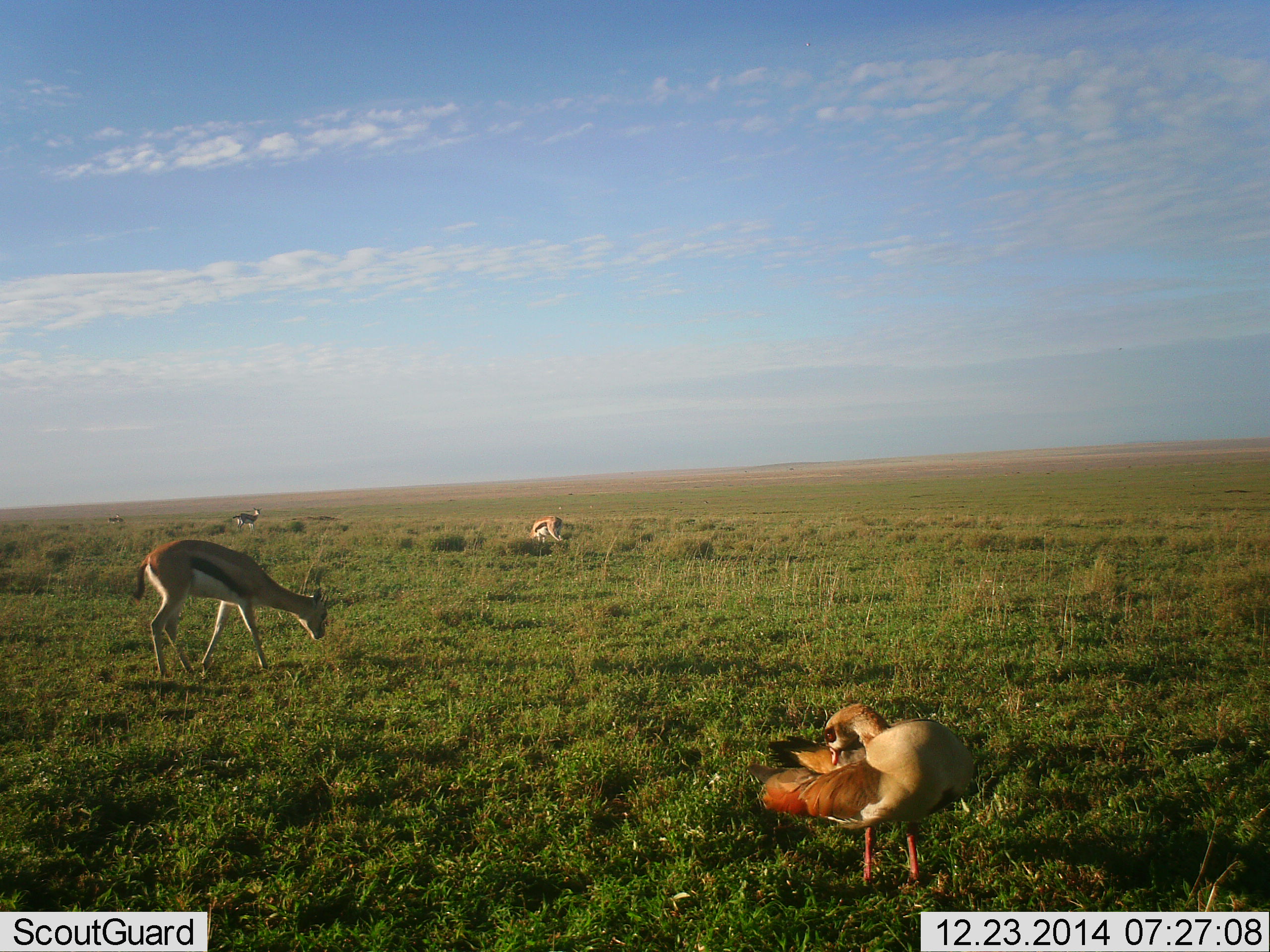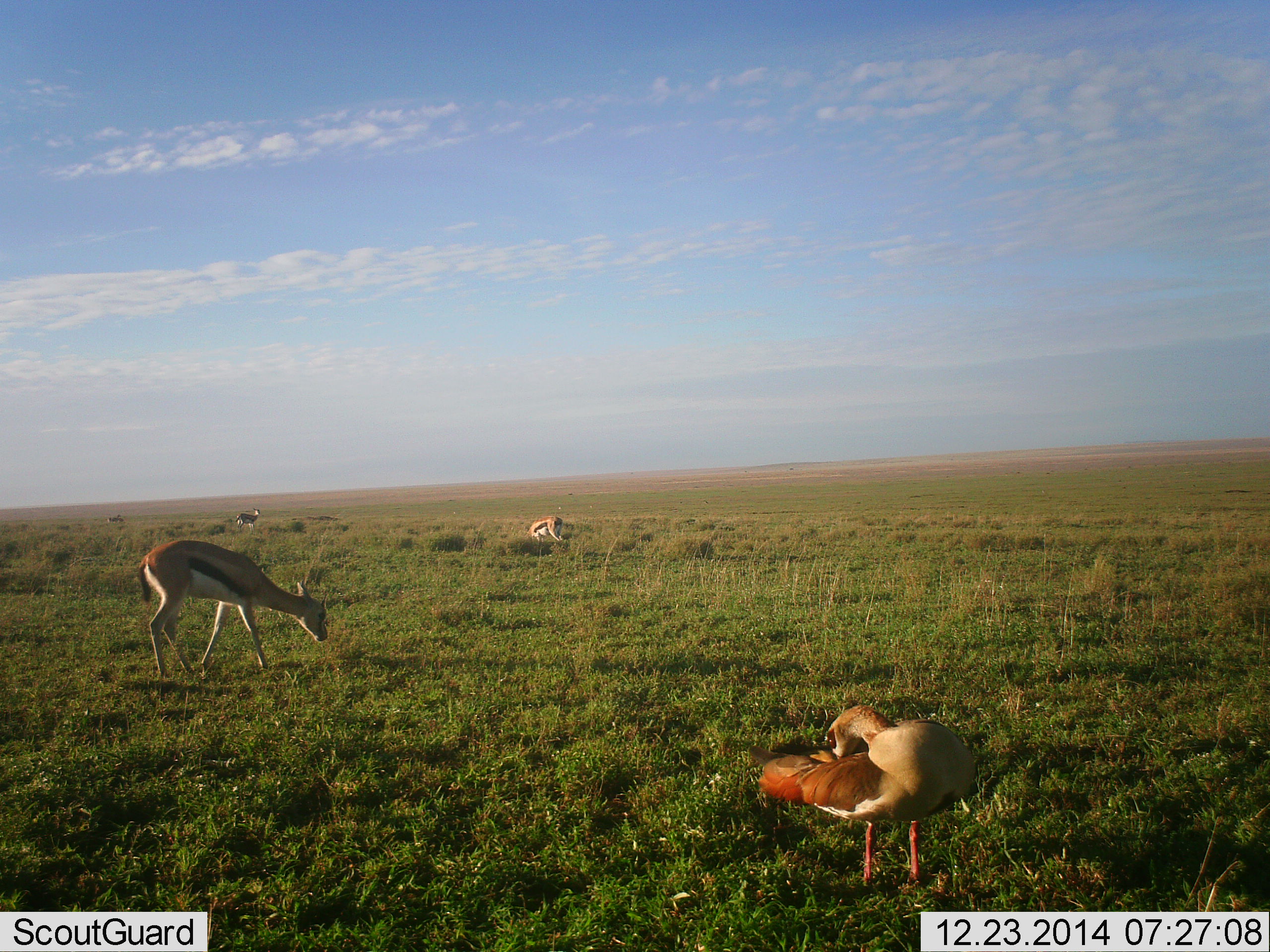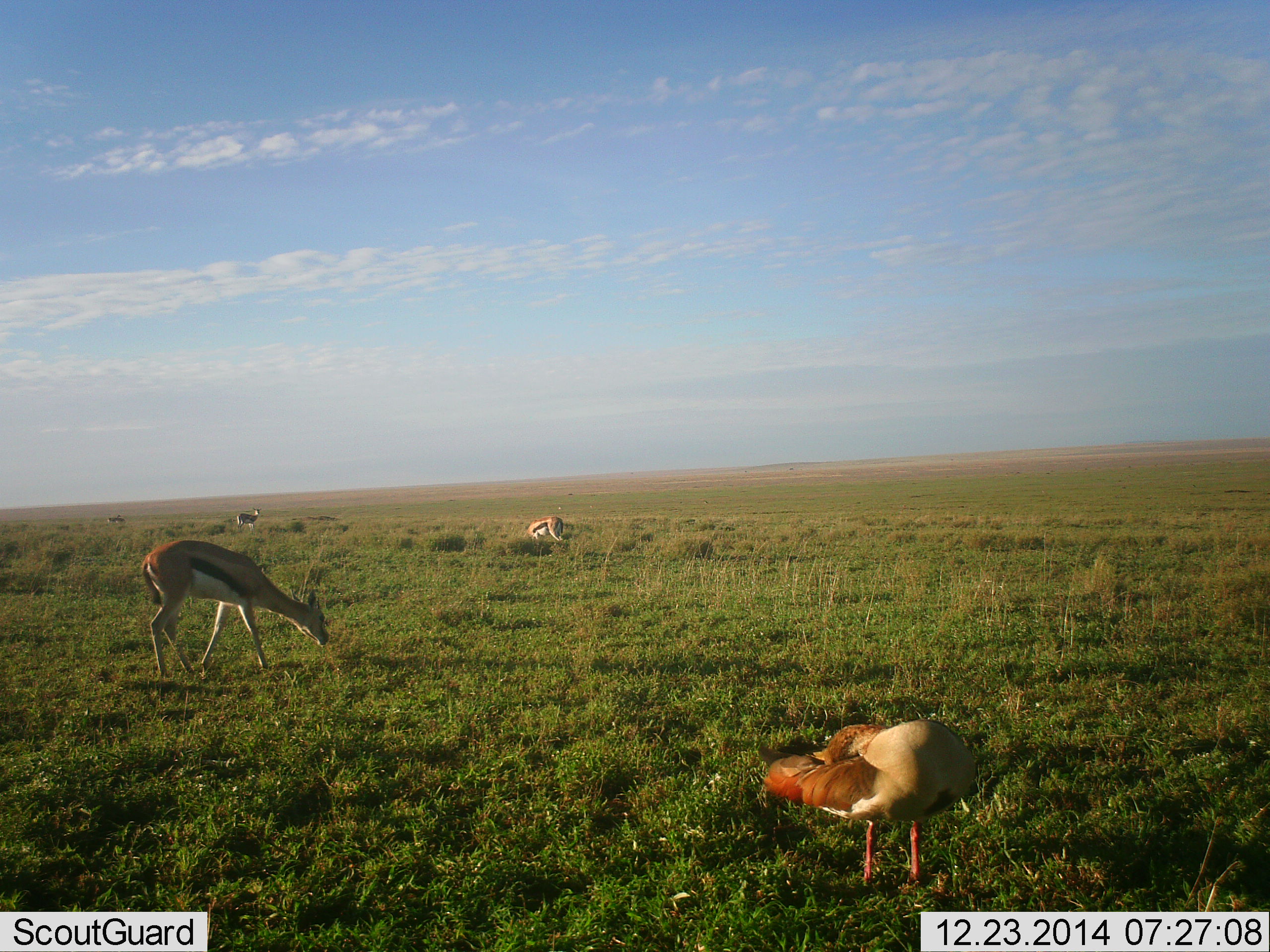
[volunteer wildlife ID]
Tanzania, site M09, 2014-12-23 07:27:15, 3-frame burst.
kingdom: Animalia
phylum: Chordata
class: Mammalia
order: Artiodactyla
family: Bovidae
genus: Eudorcas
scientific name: Eudorcas thomsonii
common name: thomson's gazelle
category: gazellethomsons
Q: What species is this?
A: Gazellethomsons (thomson's gazelle) (Eudorcas thomsonii).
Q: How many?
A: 3.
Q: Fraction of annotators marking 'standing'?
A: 29%.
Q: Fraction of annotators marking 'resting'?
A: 7%.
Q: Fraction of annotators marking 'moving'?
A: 7%.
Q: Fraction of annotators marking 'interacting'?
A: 0%.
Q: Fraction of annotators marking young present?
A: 0%.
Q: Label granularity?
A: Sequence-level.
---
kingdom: Animalia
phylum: Chordata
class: Aves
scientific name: Aves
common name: bird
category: otherbird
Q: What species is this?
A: Otherbird (bird) (Aves).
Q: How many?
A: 1.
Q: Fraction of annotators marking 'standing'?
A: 100%.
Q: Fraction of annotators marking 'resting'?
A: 8%.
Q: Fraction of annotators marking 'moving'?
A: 0%.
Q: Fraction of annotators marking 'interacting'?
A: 0%.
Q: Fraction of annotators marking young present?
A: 0%.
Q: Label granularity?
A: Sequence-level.